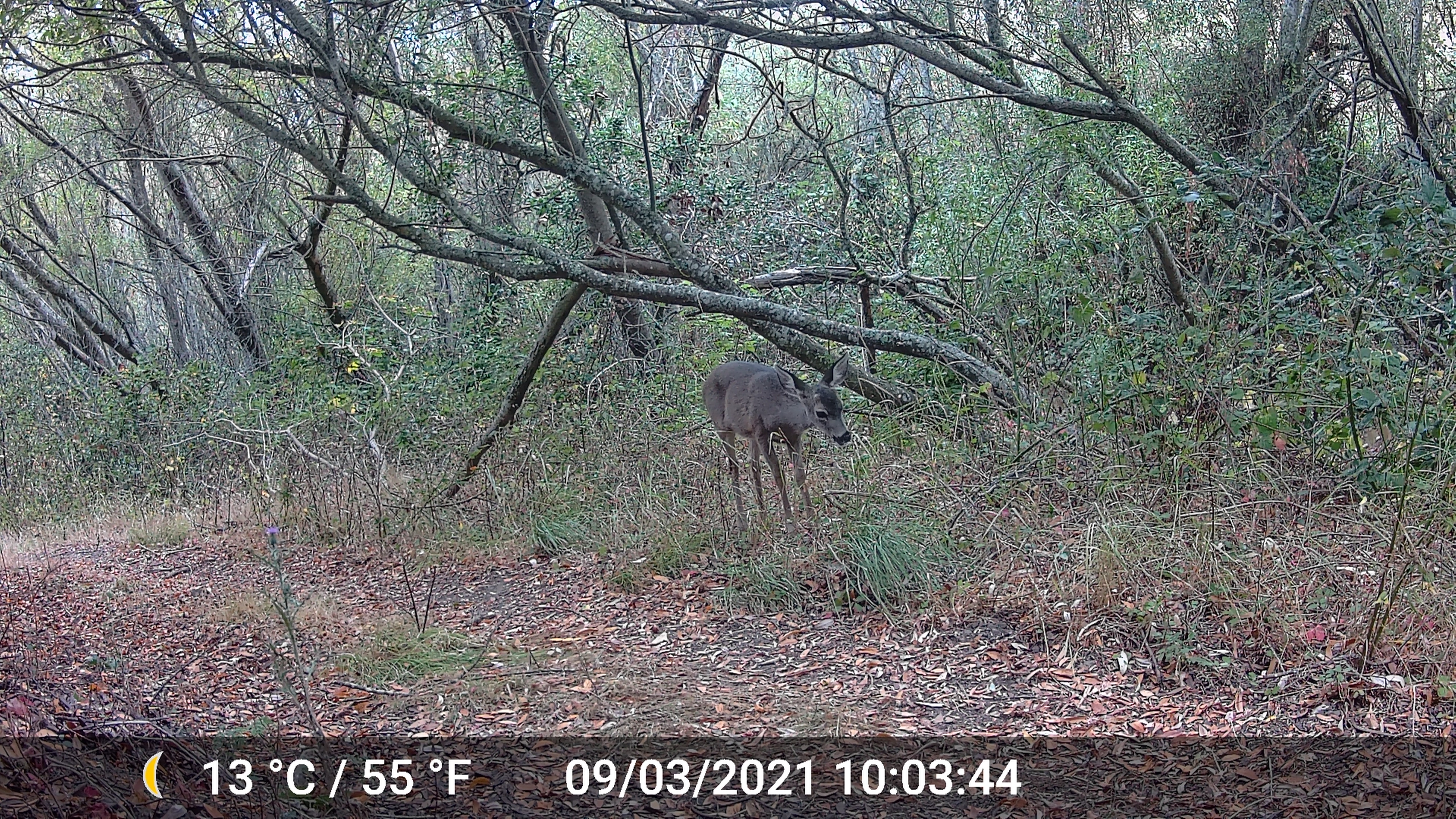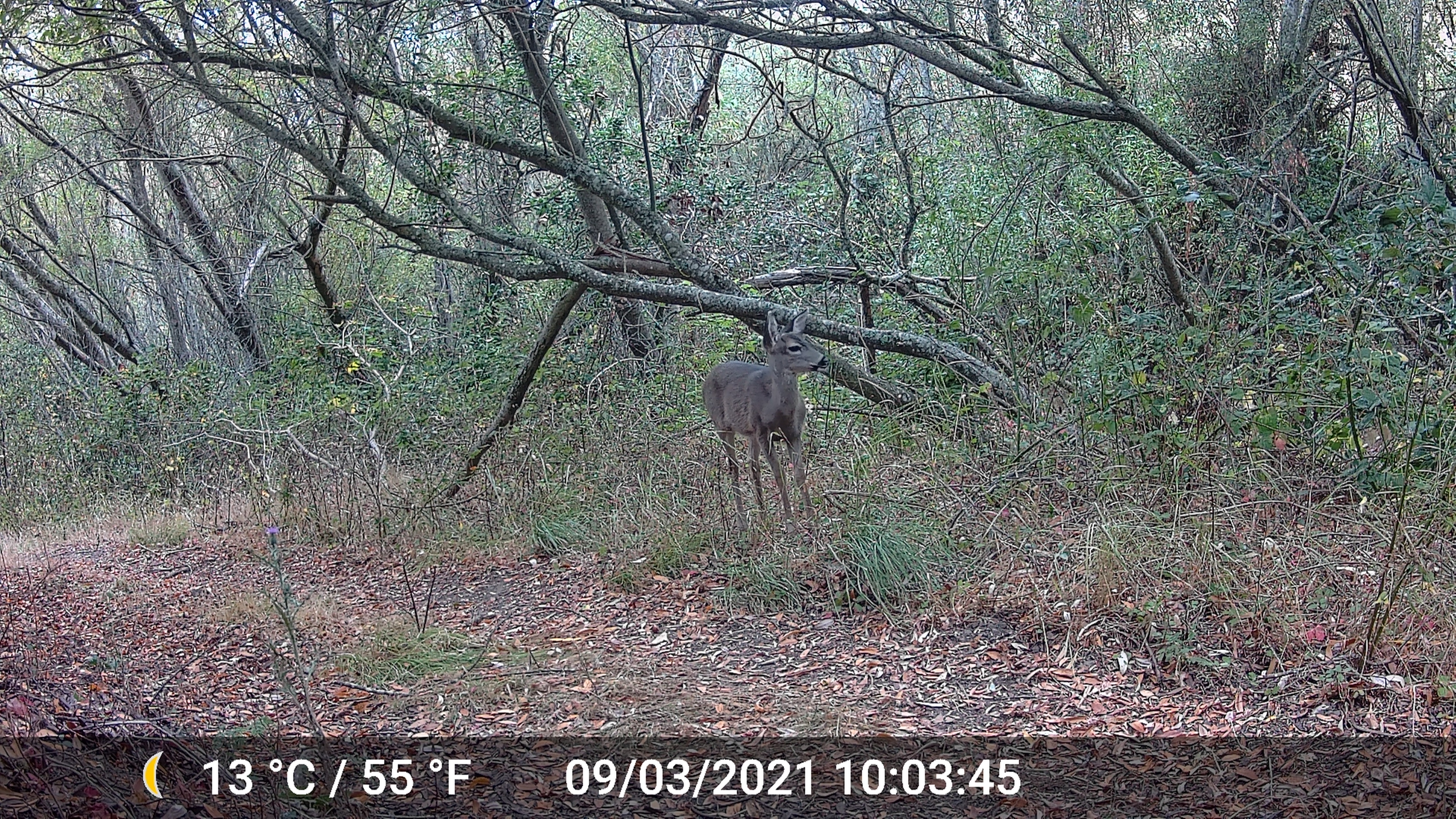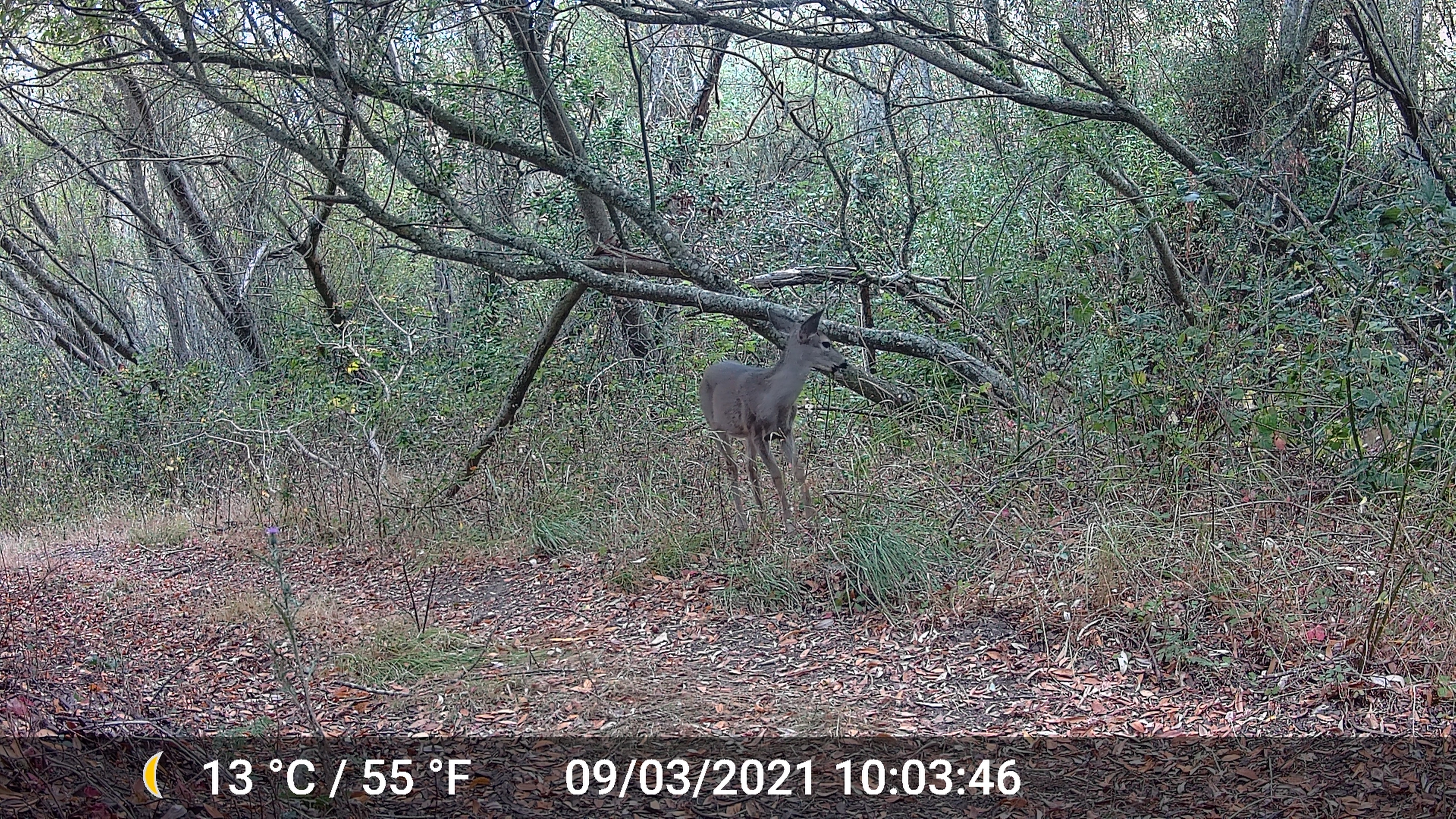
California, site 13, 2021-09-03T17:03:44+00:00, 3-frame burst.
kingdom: Animalia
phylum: Chordata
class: Mammalia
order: Artiodactyla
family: Cervidae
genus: Odocoileus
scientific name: Odocoileus hemionus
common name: mule deer